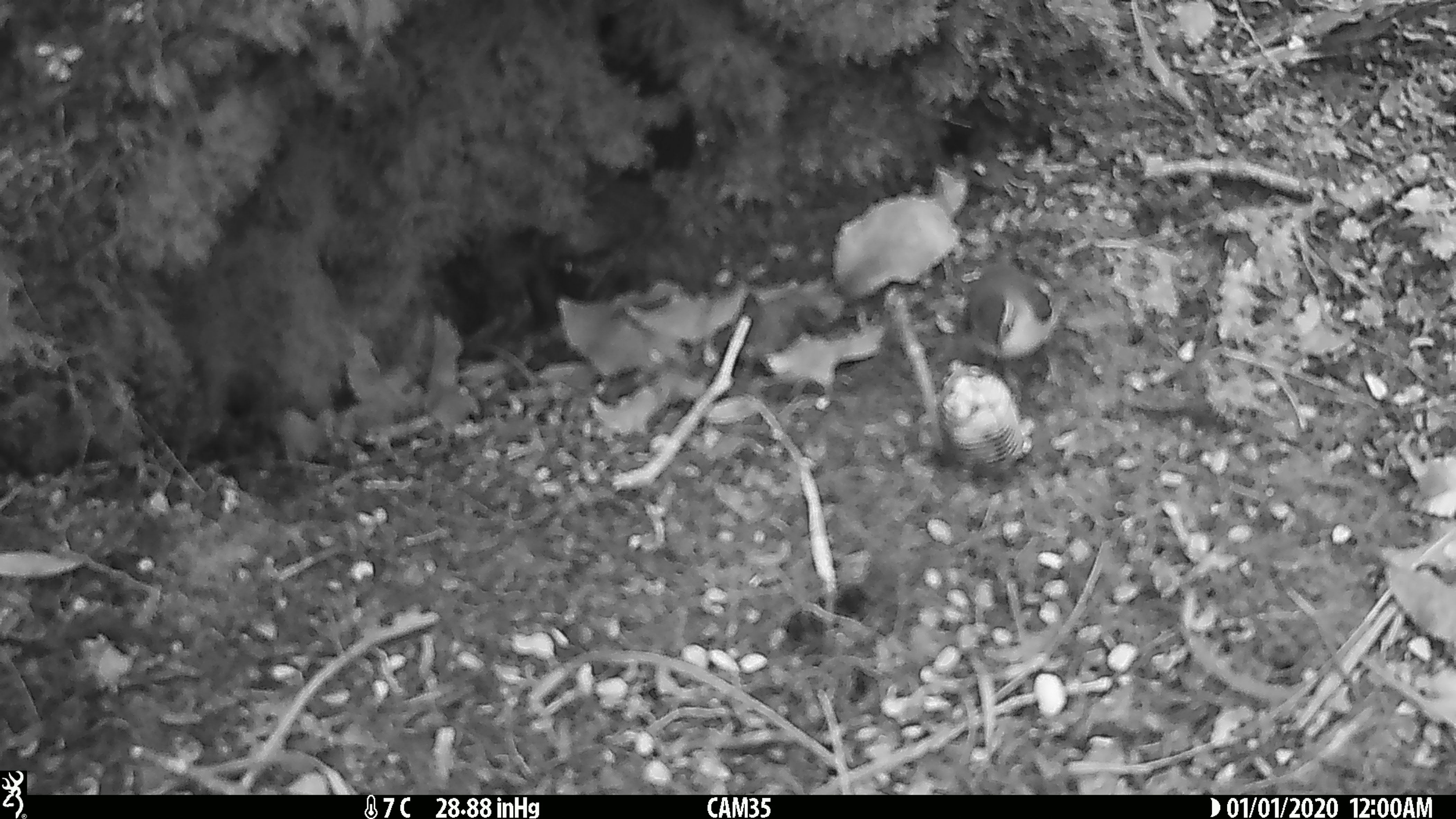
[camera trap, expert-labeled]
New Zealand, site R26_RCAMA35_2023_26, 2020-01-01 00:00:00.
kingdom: Animalia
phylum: Chordata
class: Aves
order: Passeriformes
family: Acanthisittidae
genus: Acanthisitta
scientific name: Acanthisitta chloris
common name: rifleman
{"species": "rifleman (Acanthisitta chloris)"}